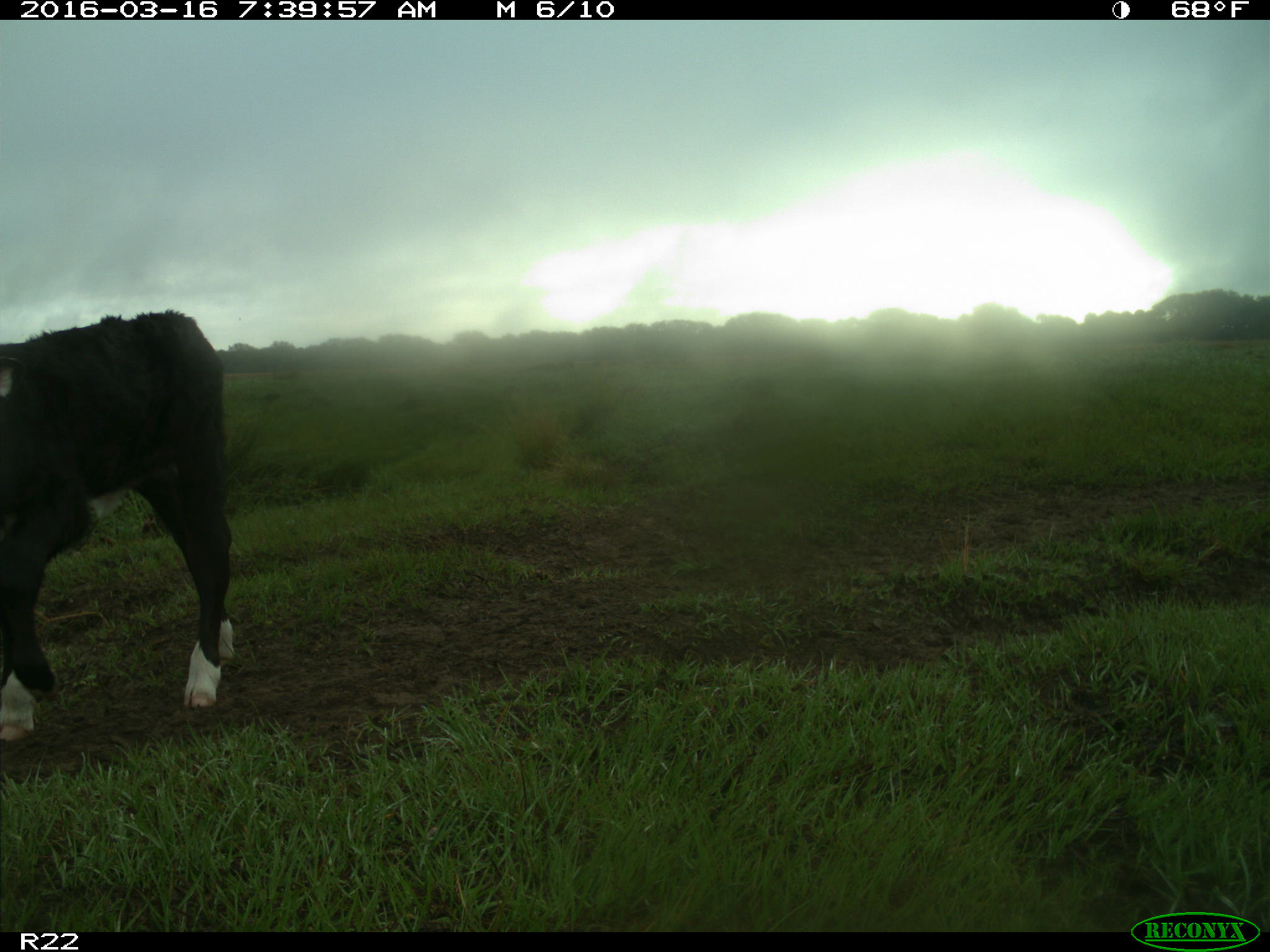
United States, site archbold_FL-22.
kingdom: Animalia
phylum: Chordata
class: Mammalia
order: Artiodactyla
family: Bovidae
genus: Bos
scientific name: Bos taurus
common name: domestic cow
Bos taurus (domestic cow).